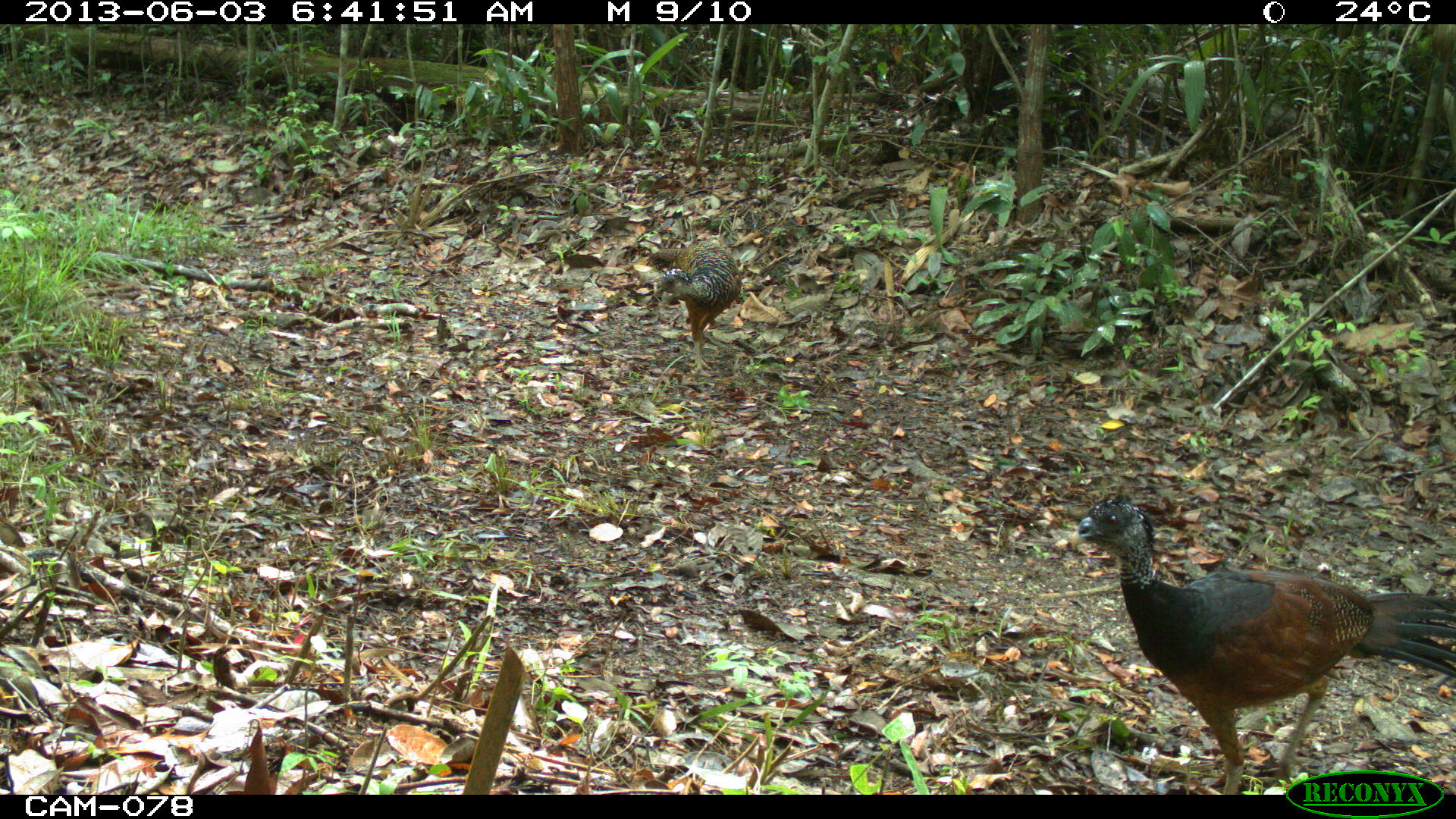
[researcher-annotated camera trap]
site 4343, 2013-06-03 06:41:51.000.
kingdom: Animalia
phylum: Chordata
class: Aves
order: Galliformes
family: Cracidae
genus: Crax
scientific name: Crax rubra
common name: great curassow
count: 3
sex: female